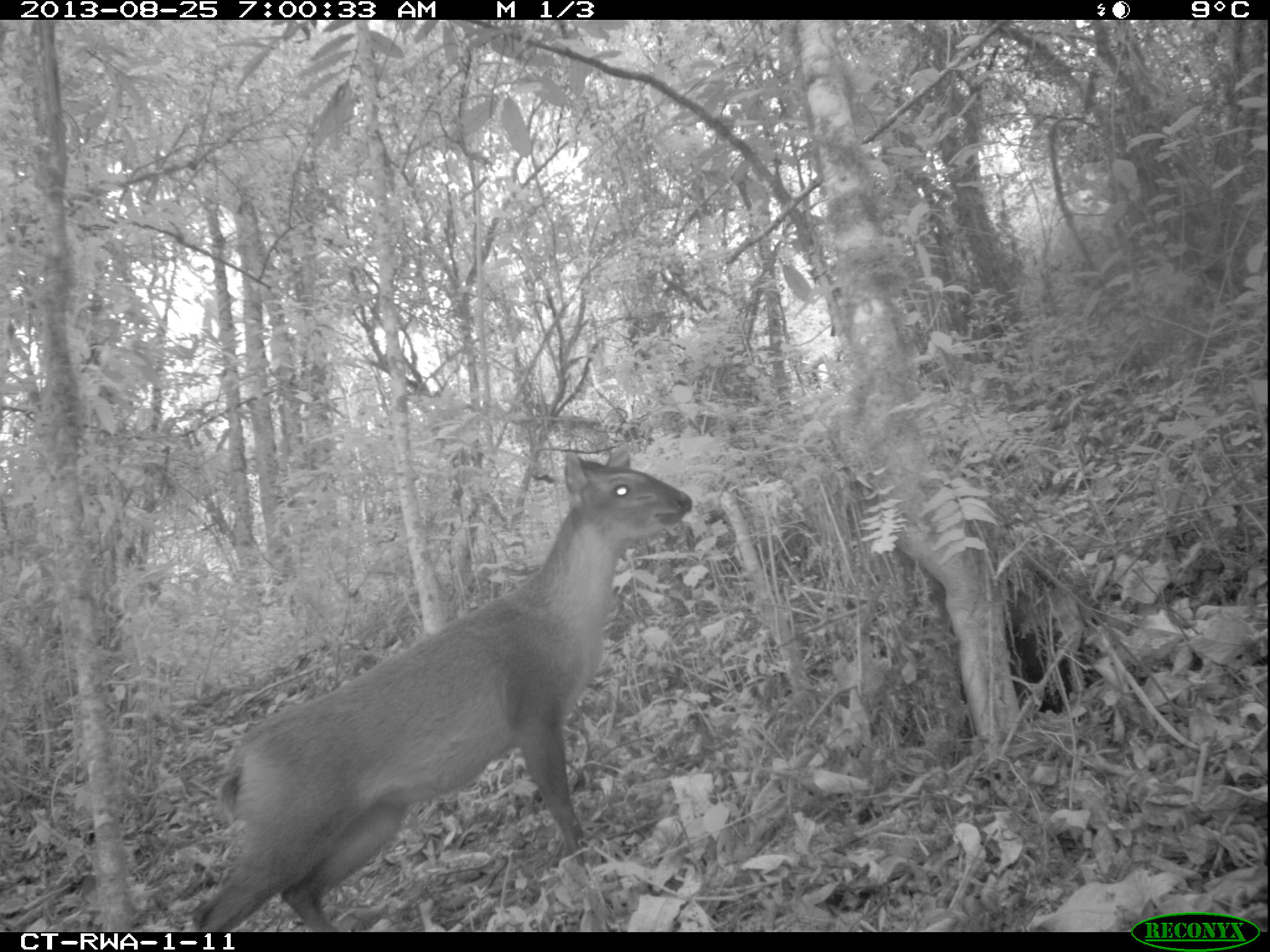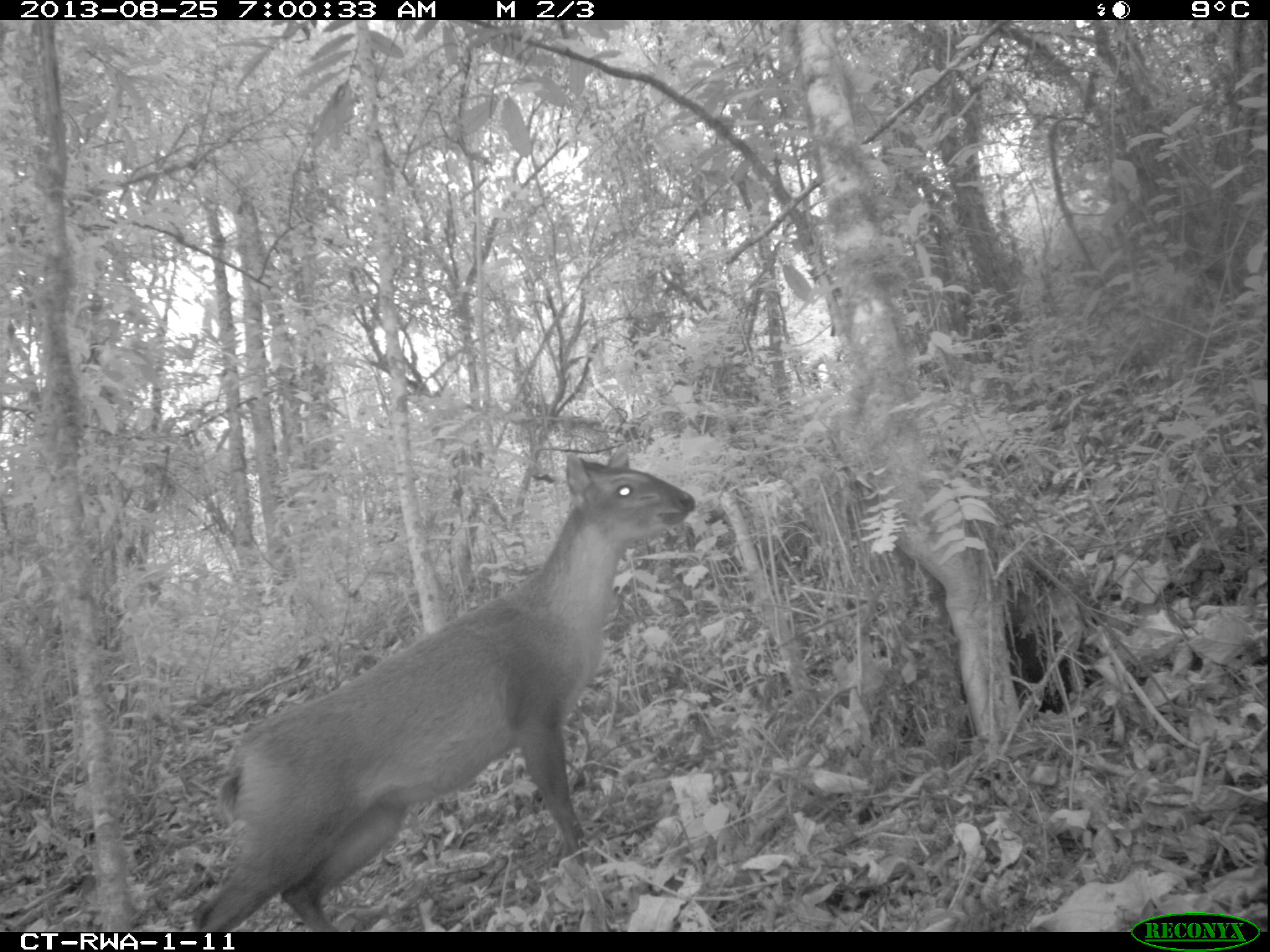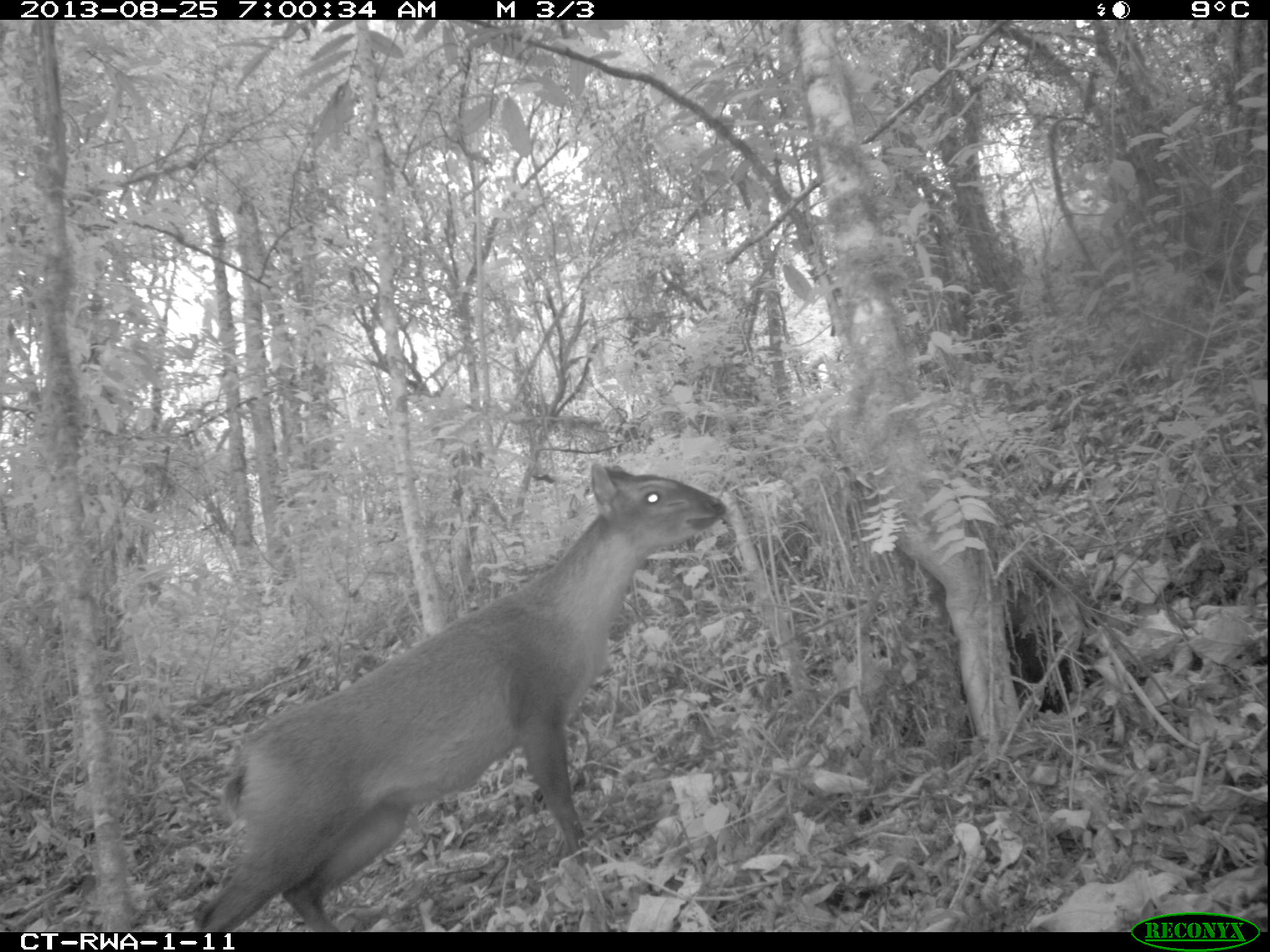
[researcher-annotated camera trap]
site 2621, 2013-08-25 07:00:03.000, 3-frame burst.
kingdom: Animalia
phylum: Chordata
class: Mammalia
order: Artiodactyla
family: Bovidae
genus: Cephalophus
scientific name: Cephalophus nigrifrons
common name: black-fronted duiker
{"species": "Cephalophus nigrifrons (black-fronted duiker)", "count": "1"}